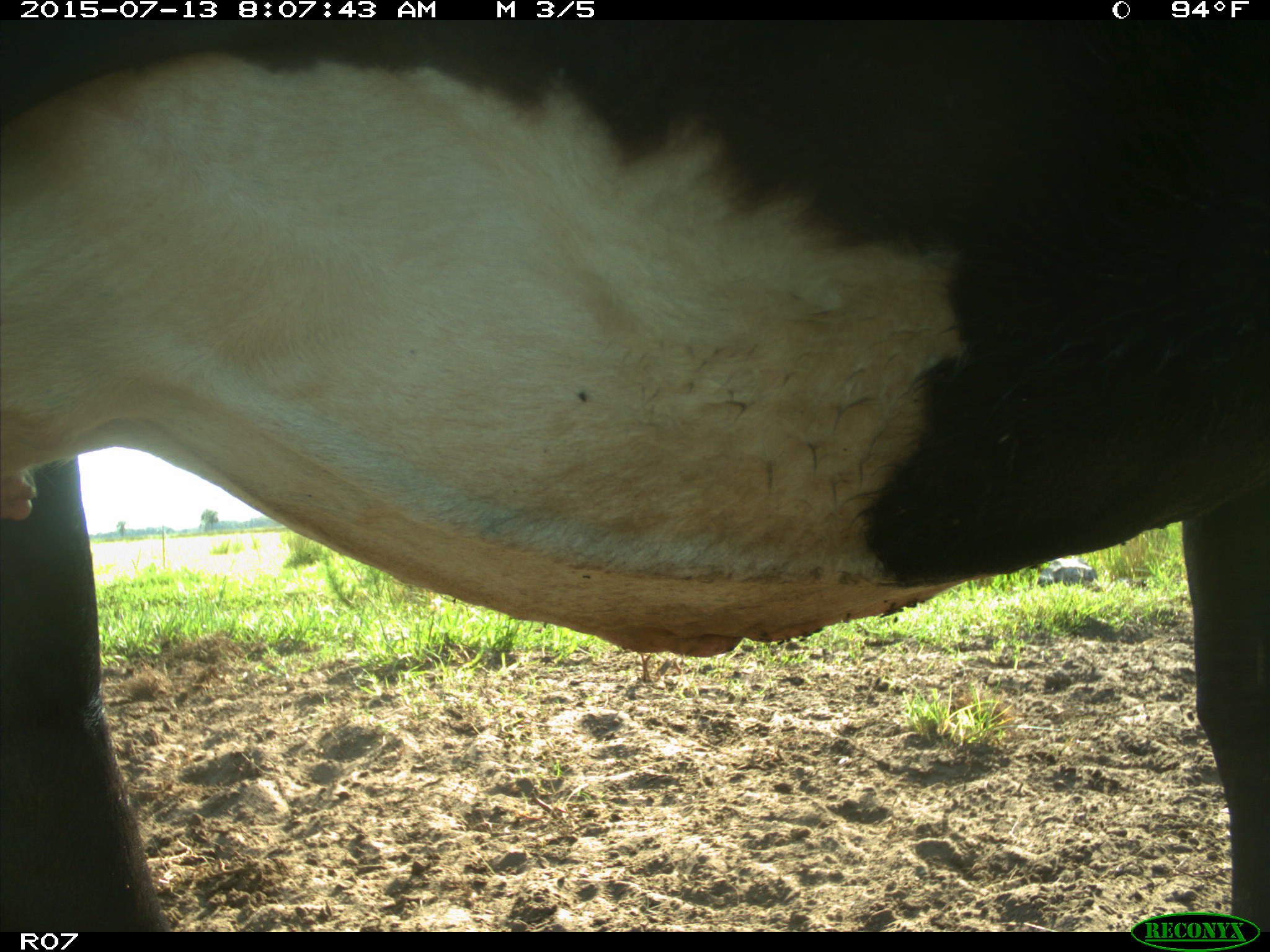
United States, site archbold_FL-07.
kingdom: Animalia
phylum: Chordata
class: Mammalia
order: Artiodactyla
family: Bovidae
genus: Bos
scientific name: Bos taurus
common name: domestic cow